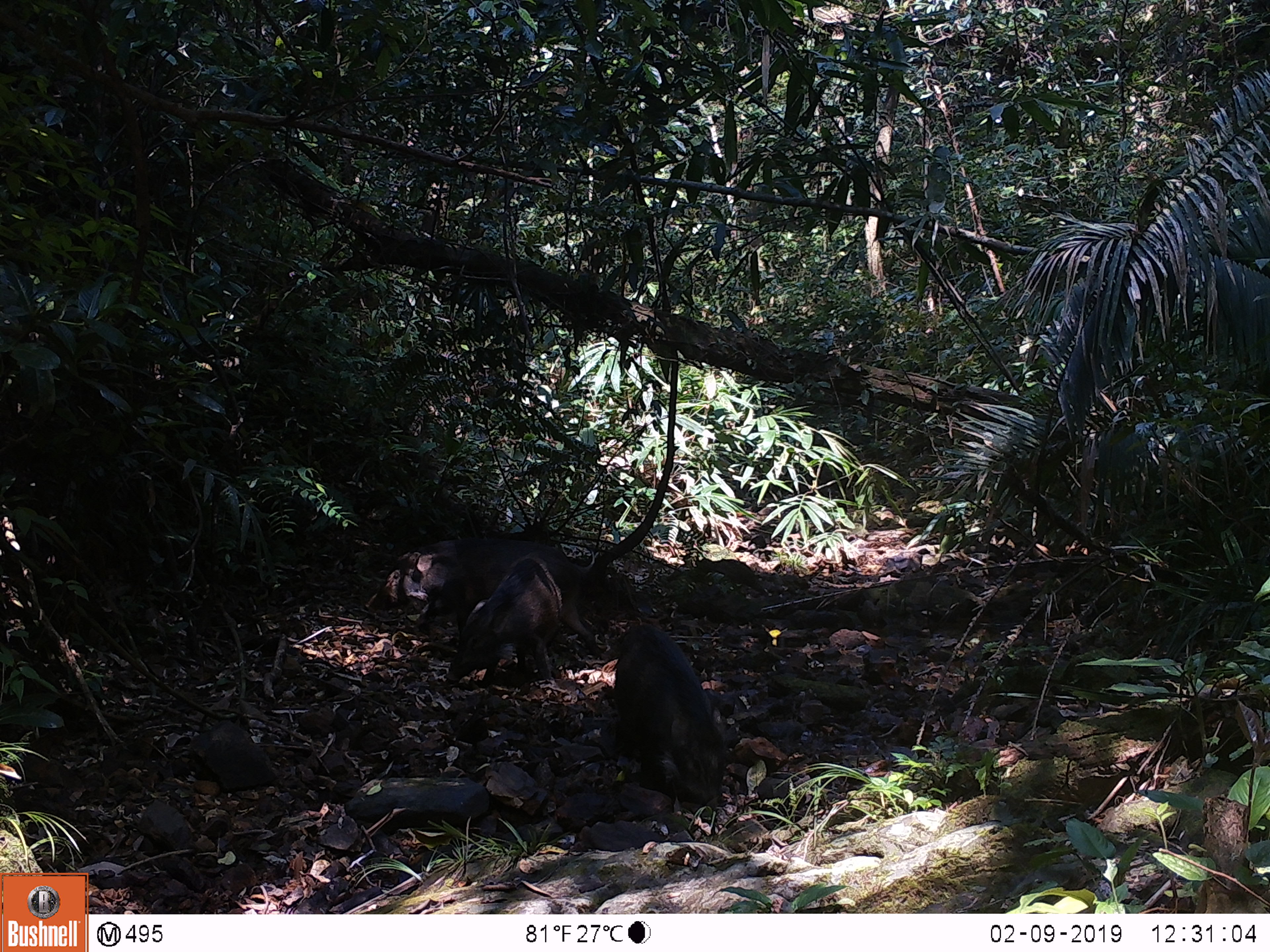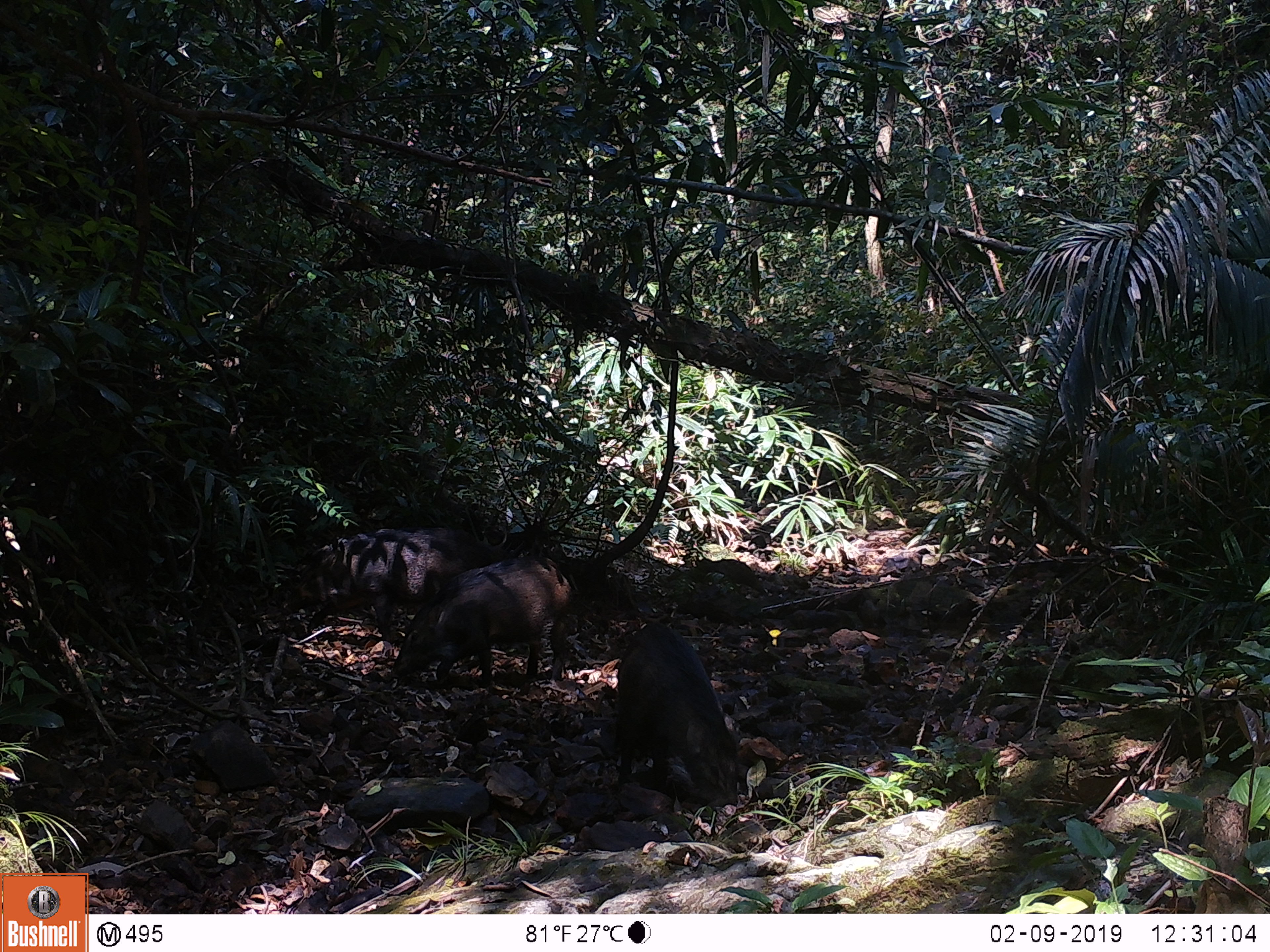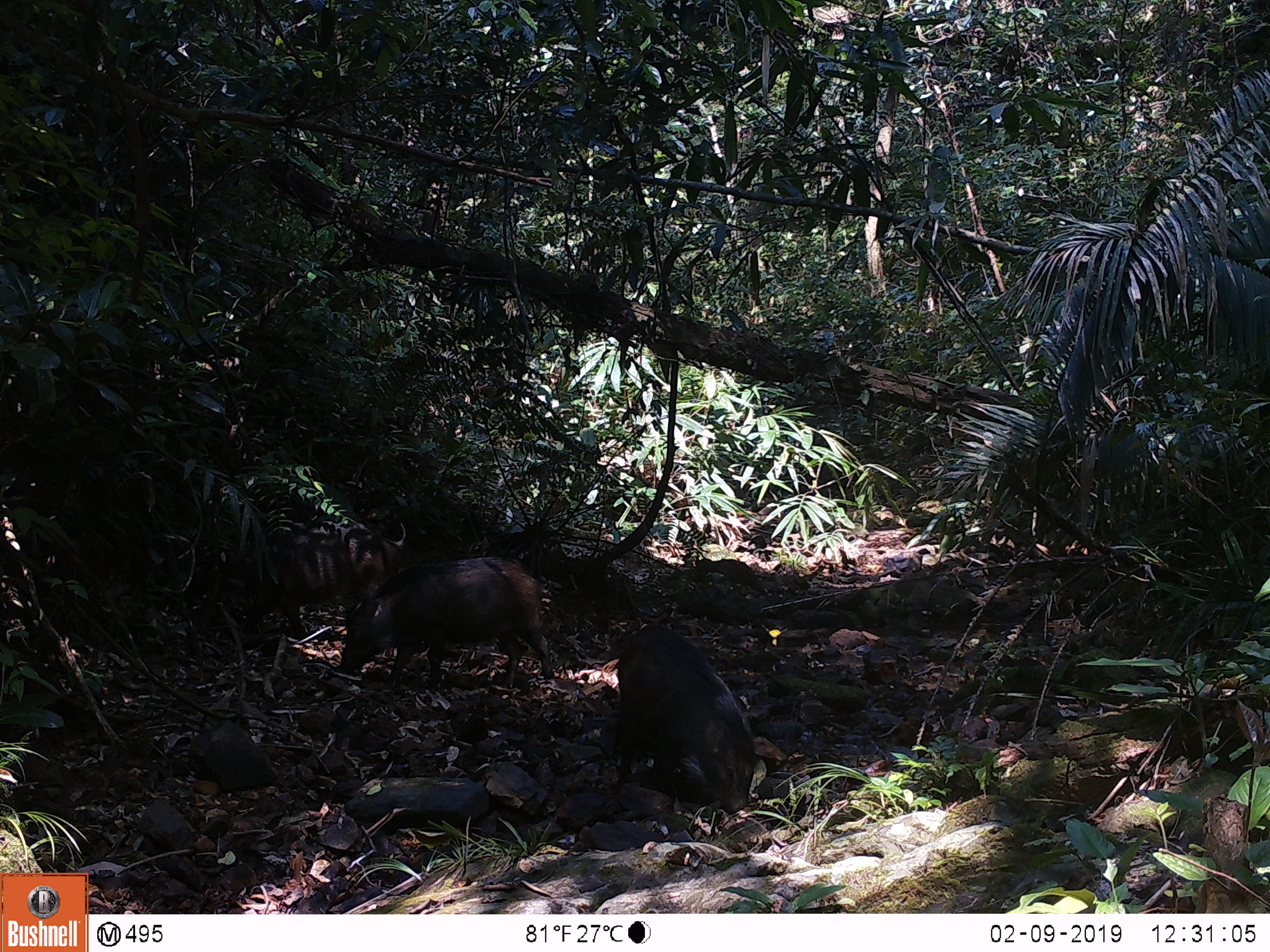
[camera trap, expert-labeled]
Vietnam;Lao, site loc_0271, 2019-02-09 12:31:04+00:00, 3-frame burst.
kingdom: Animalia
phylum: Chordata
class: Mammalia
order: Artiodactyla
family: Suidae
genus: Sus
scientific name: Sus scrofa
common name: eurasian wild pig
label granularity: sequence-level